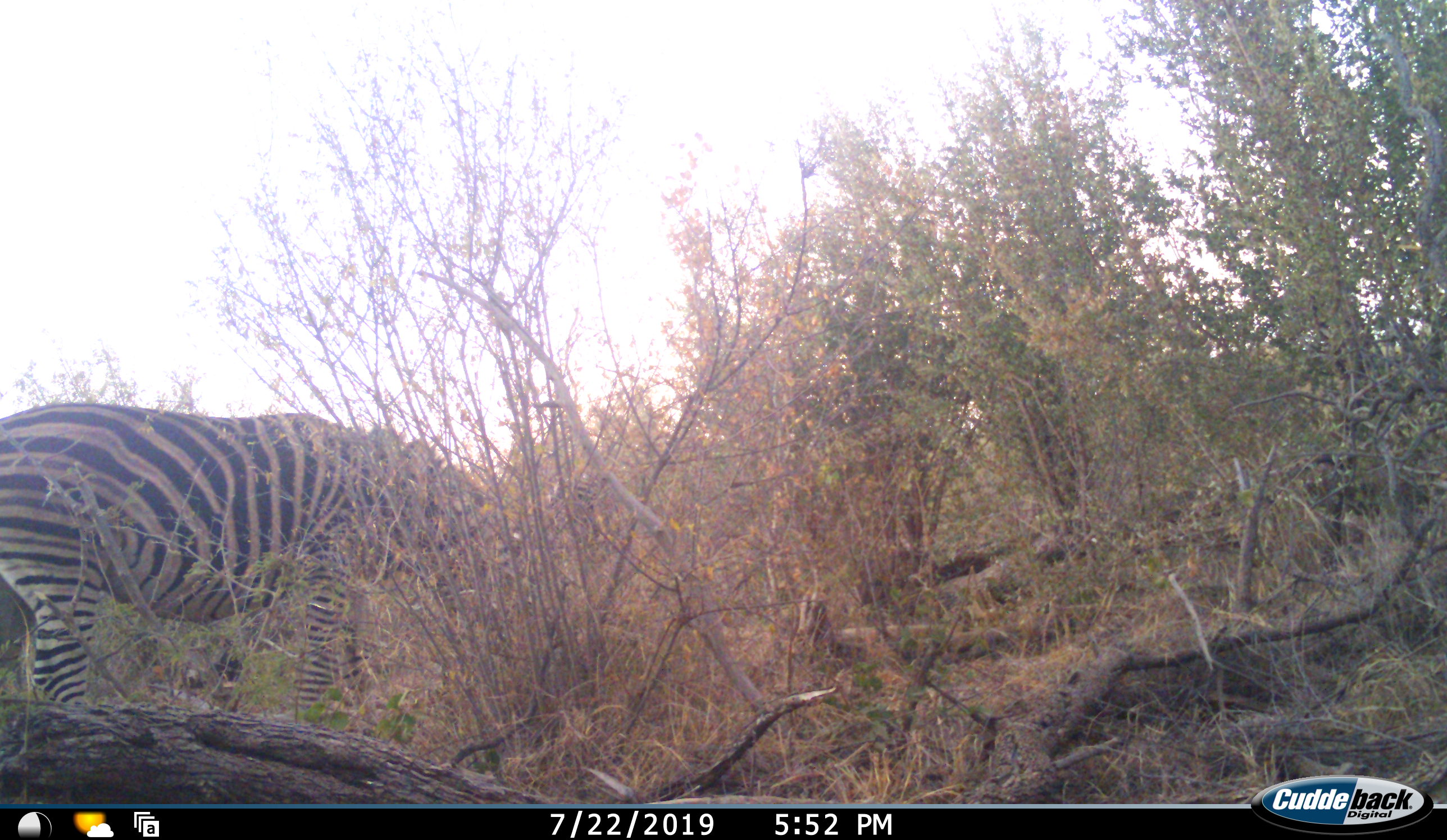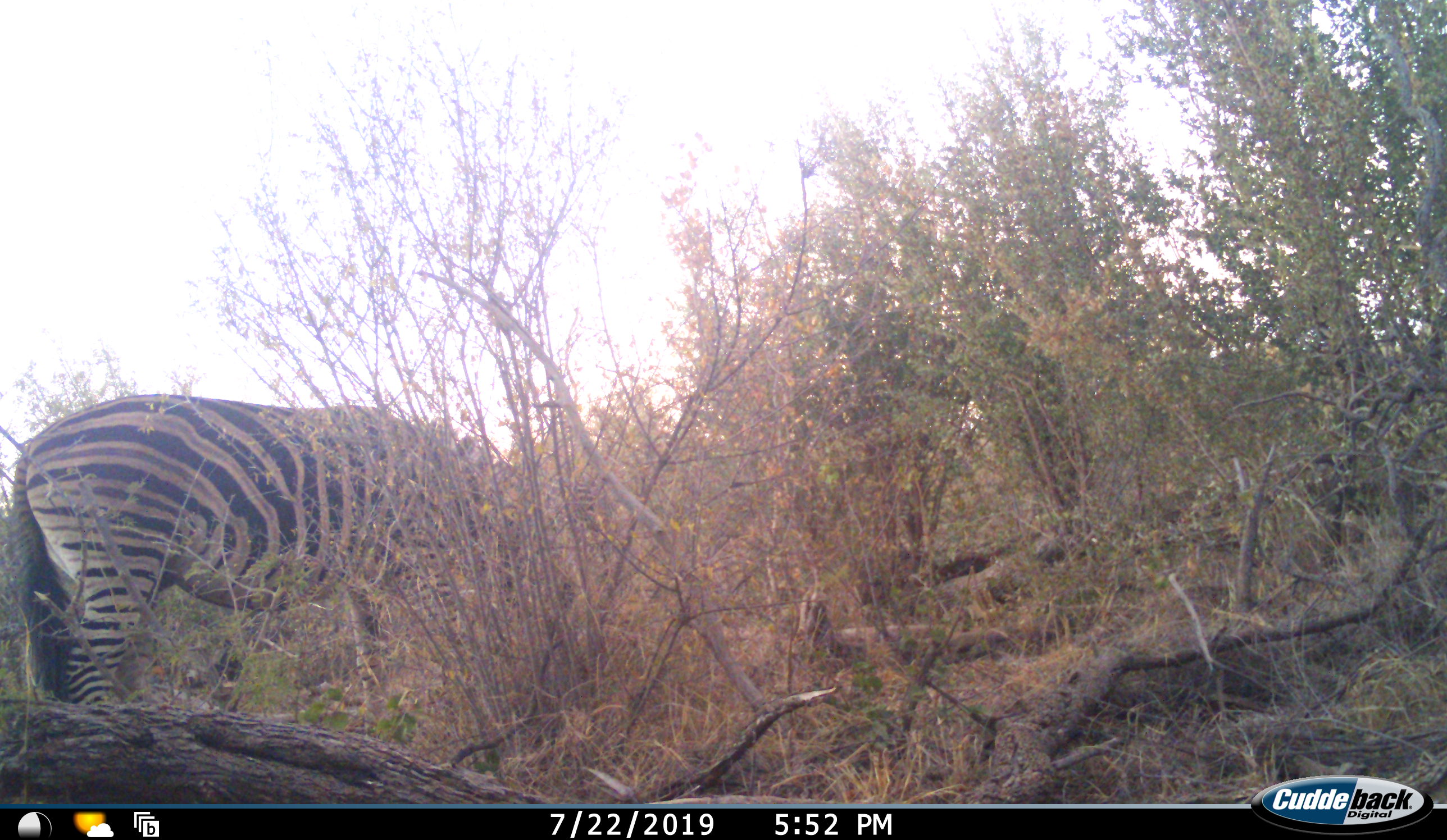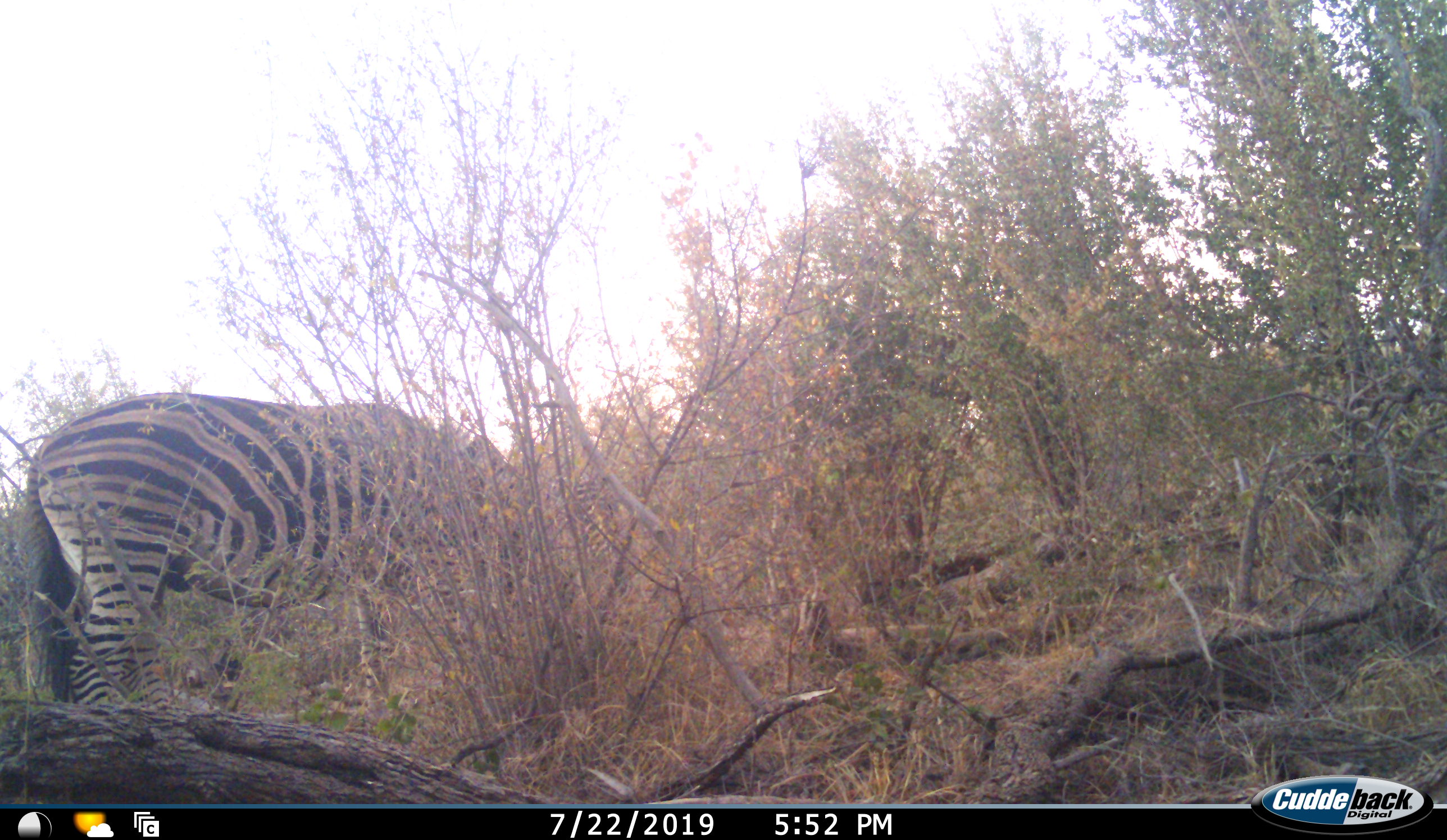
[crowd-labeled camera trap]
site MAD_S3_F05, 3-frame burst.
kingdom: Animalia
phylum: Chordata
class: Mammalia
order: Perissodactyla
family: Equidae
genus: Equus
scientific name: Equus quagga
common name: plains zebra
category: zebraplains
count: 1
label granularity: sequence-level